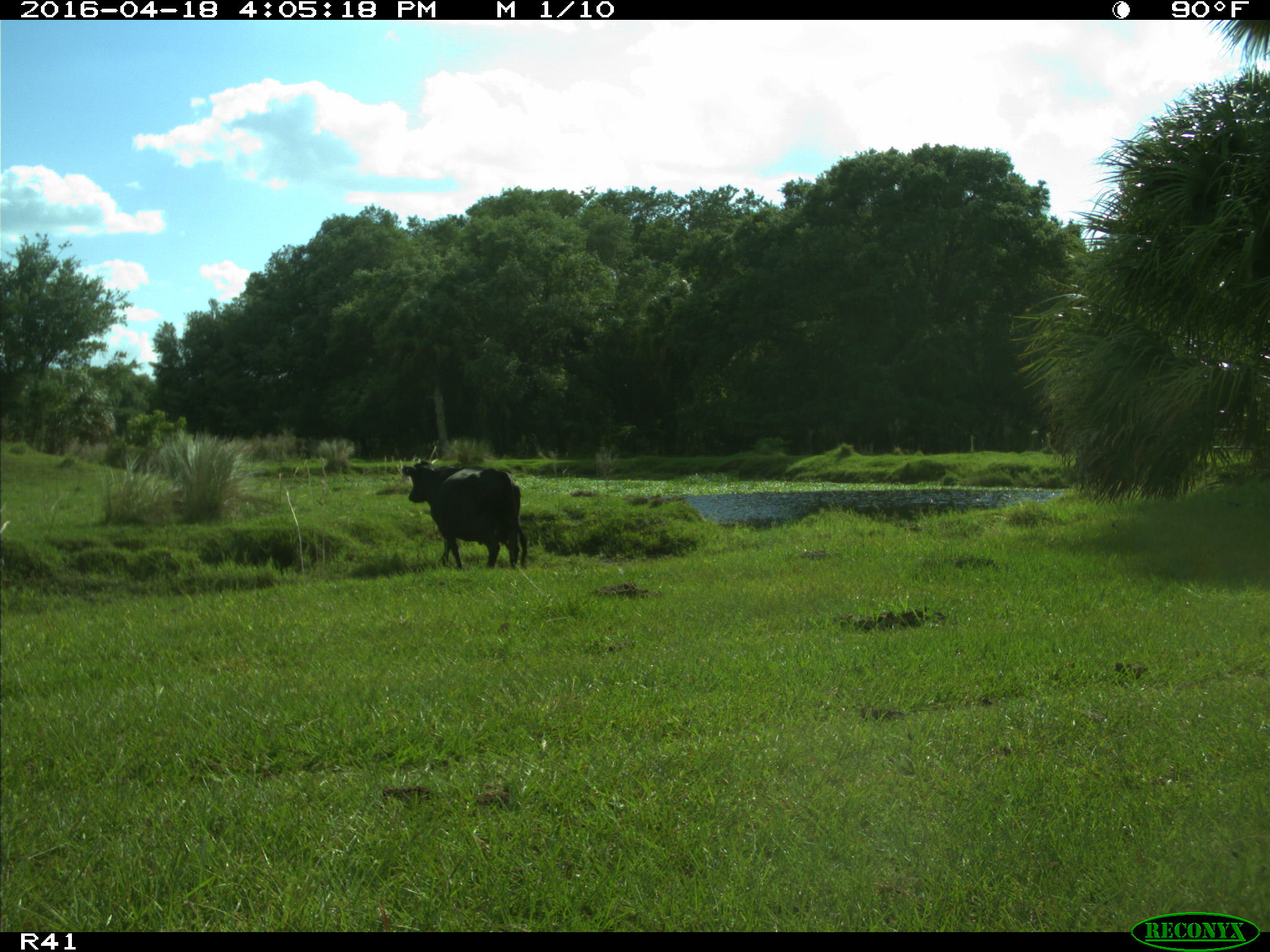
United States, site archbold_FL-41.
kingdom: Animalia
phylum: Chordata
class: Mammalia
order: Artiodactyla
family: Bovidae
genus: Bos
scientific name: Bos taurus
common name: domestic cow